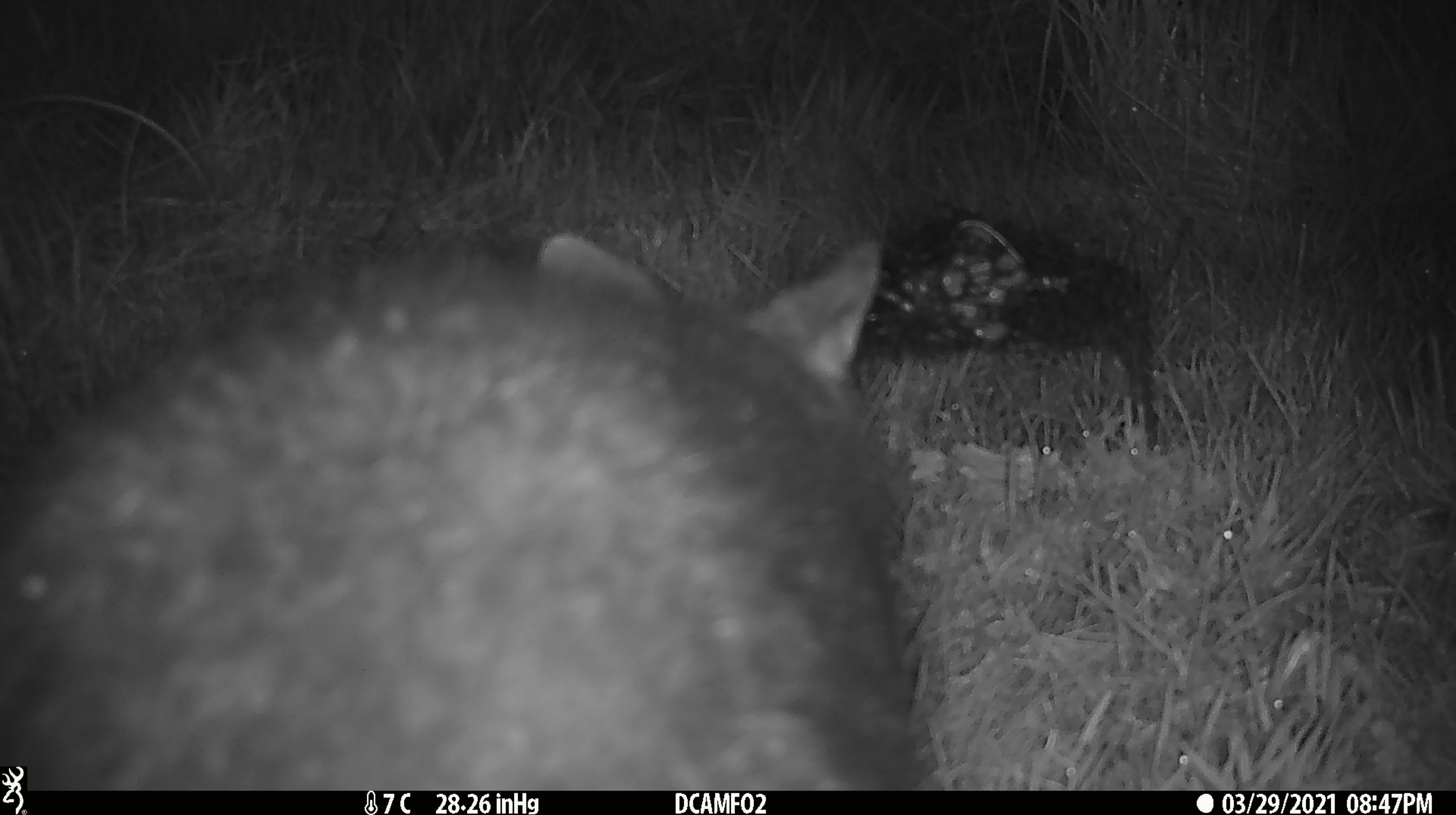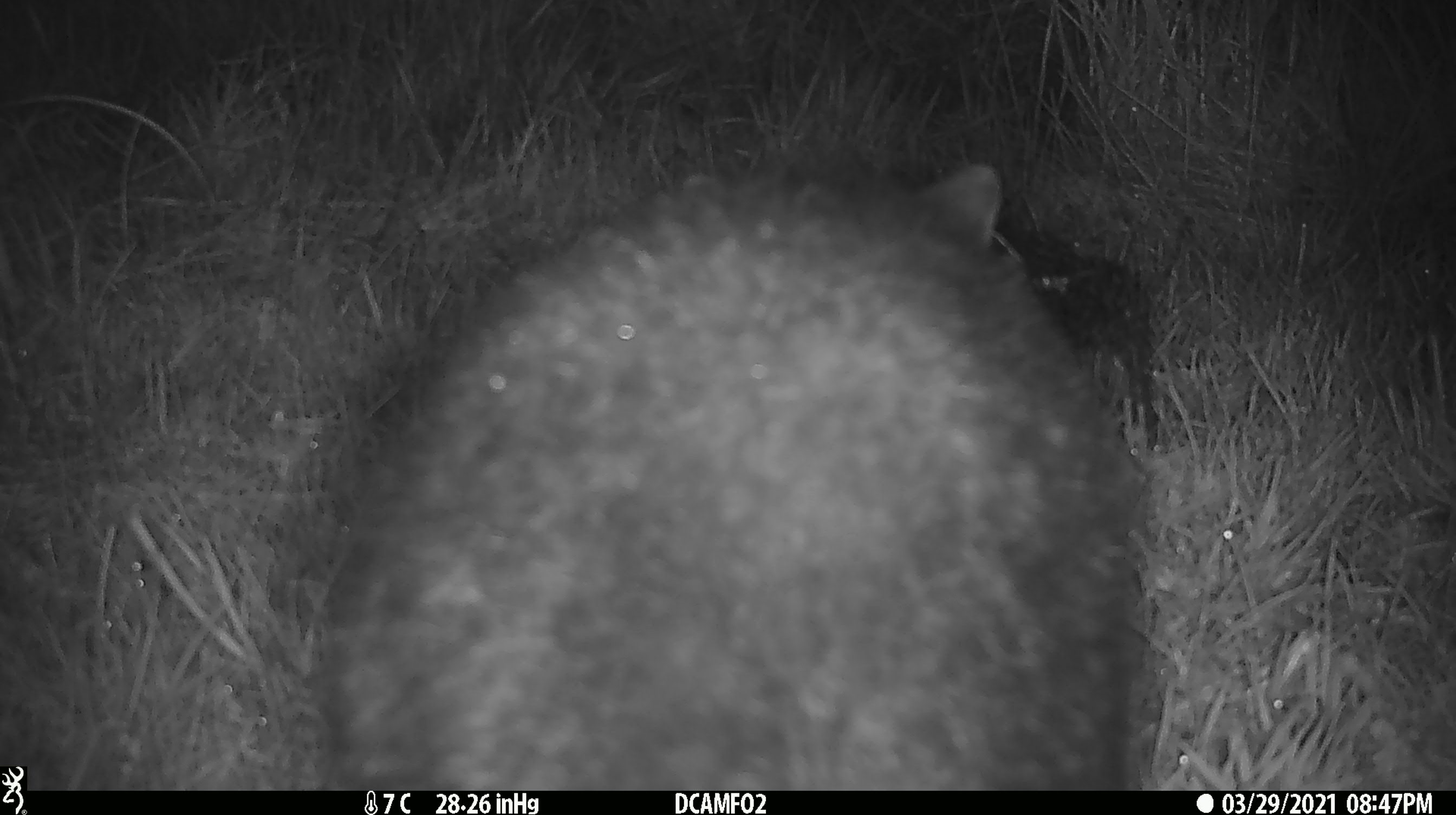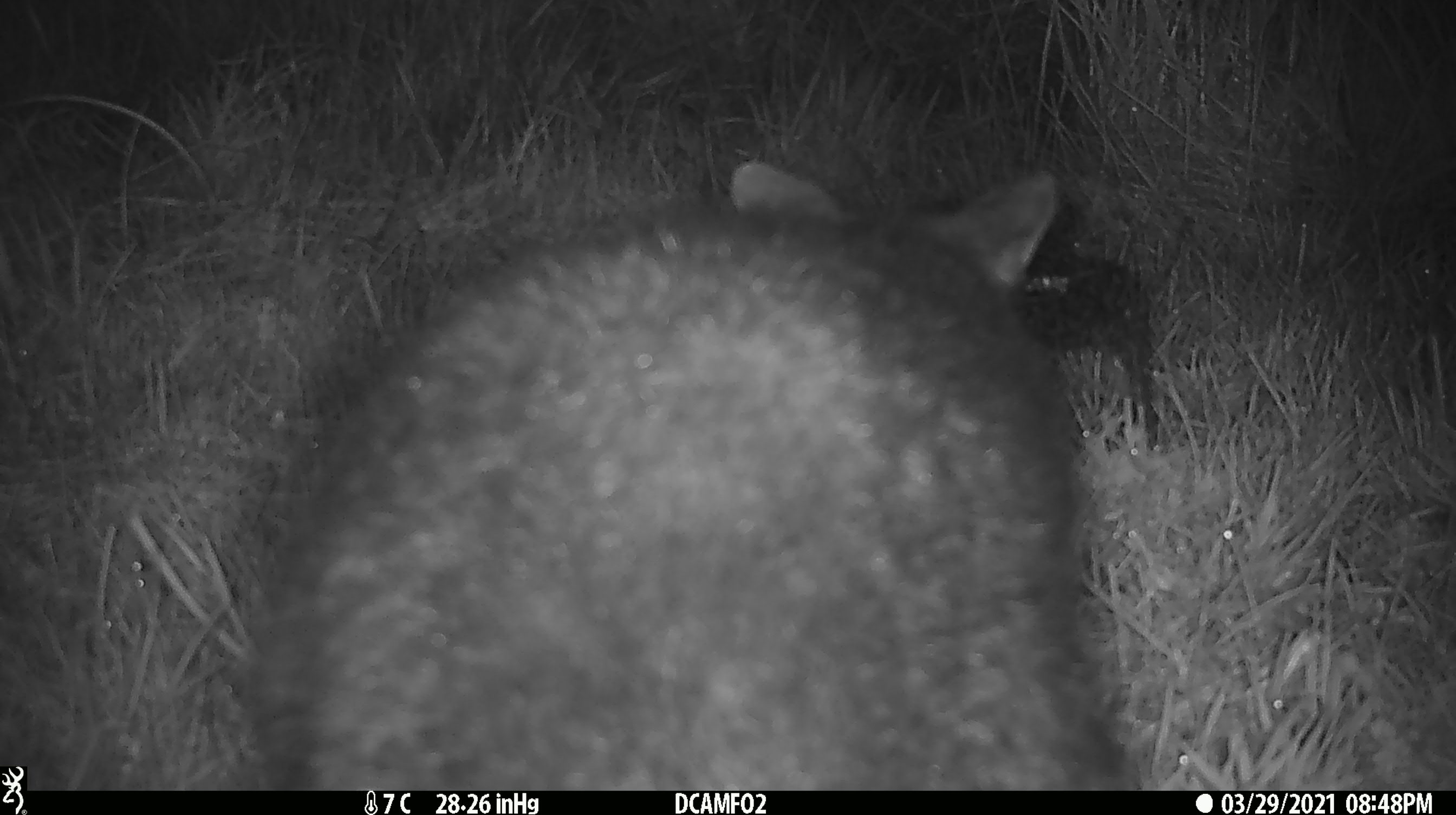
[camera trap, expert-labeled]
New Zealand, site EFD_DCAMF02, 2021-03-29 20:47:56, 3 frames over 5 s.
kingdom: Animalia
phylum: Chordata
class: Mammalia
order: Diprotodontia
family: Phalangeridae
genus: Trichosurus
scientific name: Trichosurus vulpecula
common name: common brushtail possum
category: possum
Possum (common brushtail possum) (Trichosurus vulpecula).